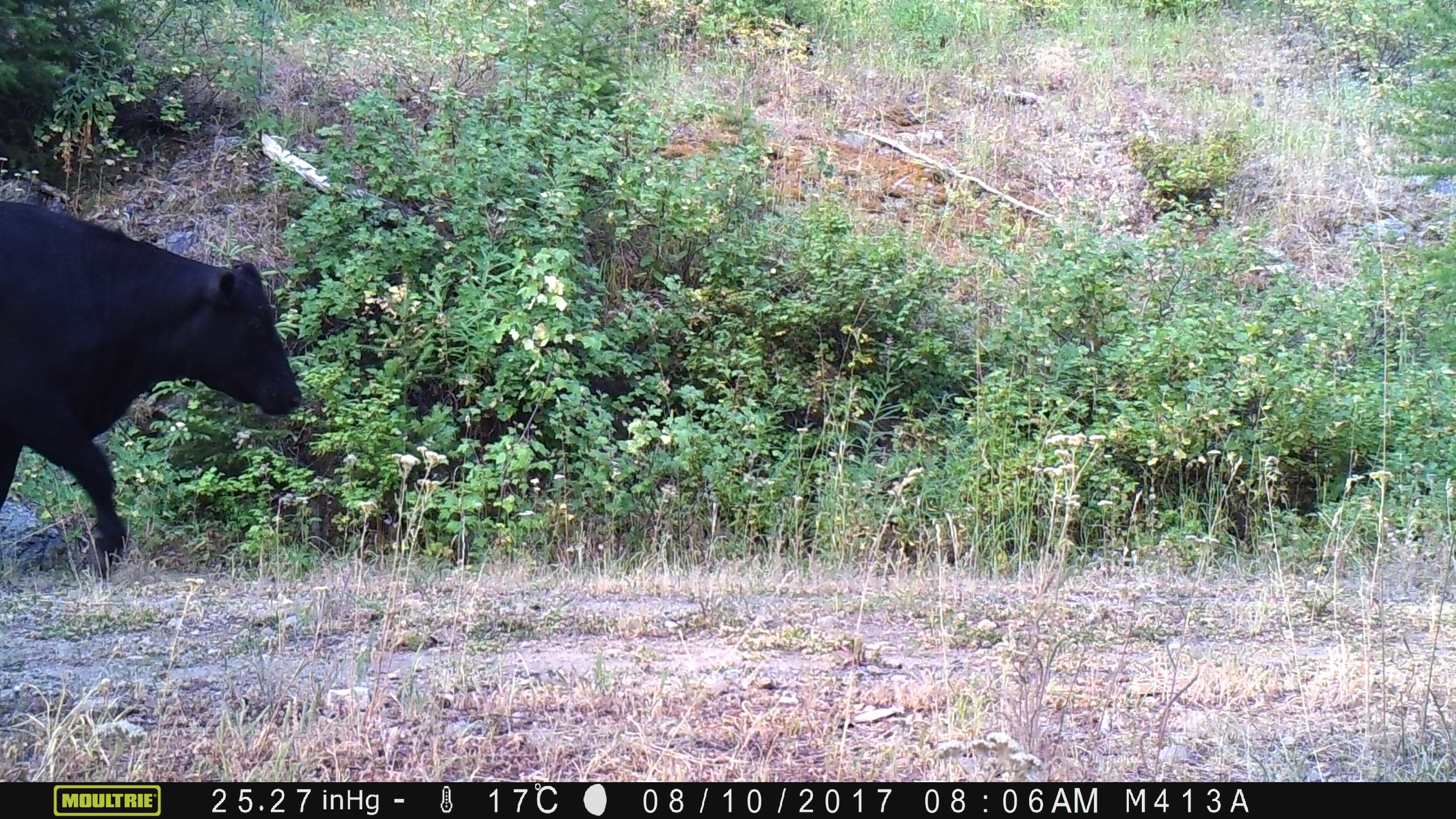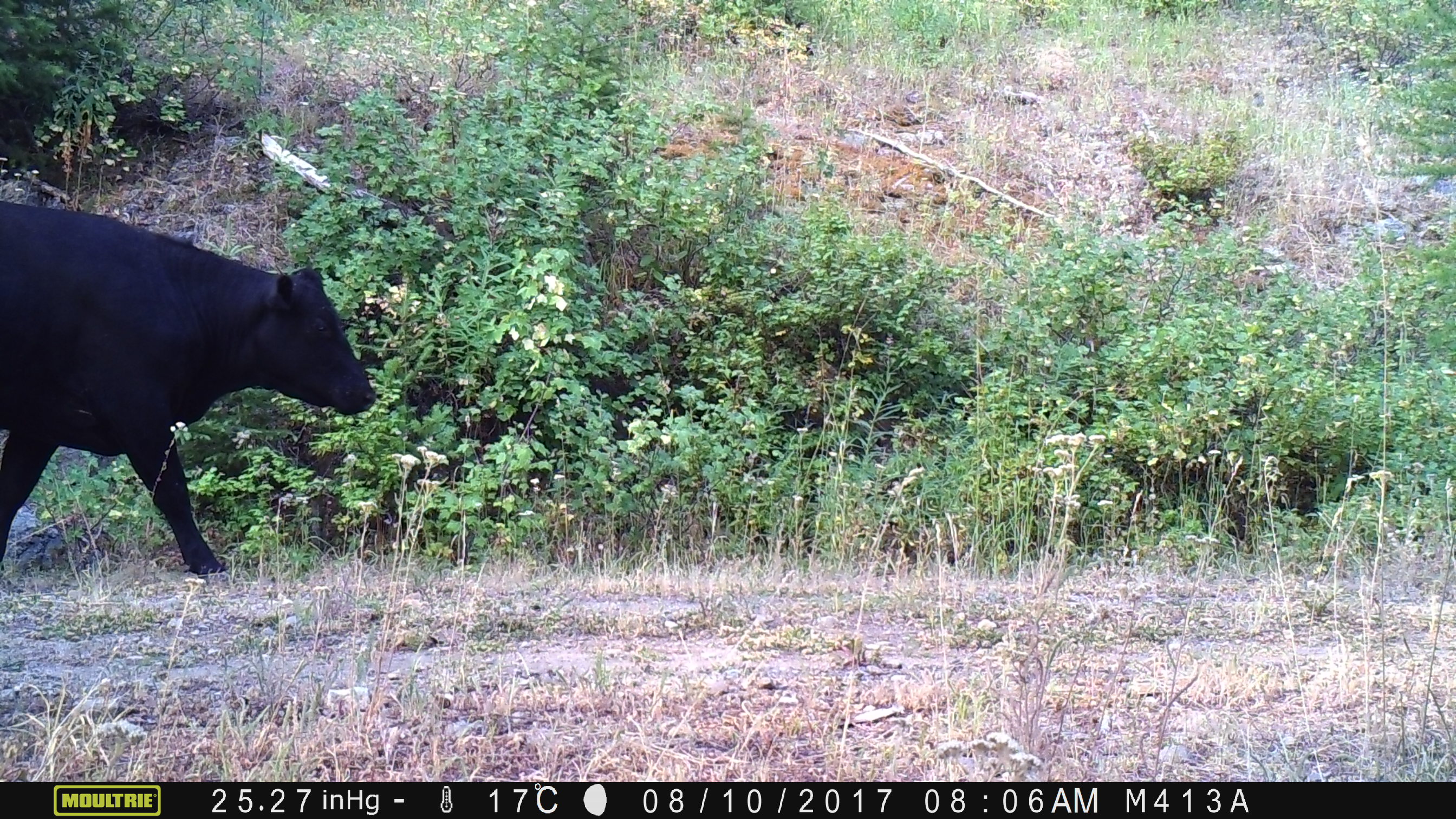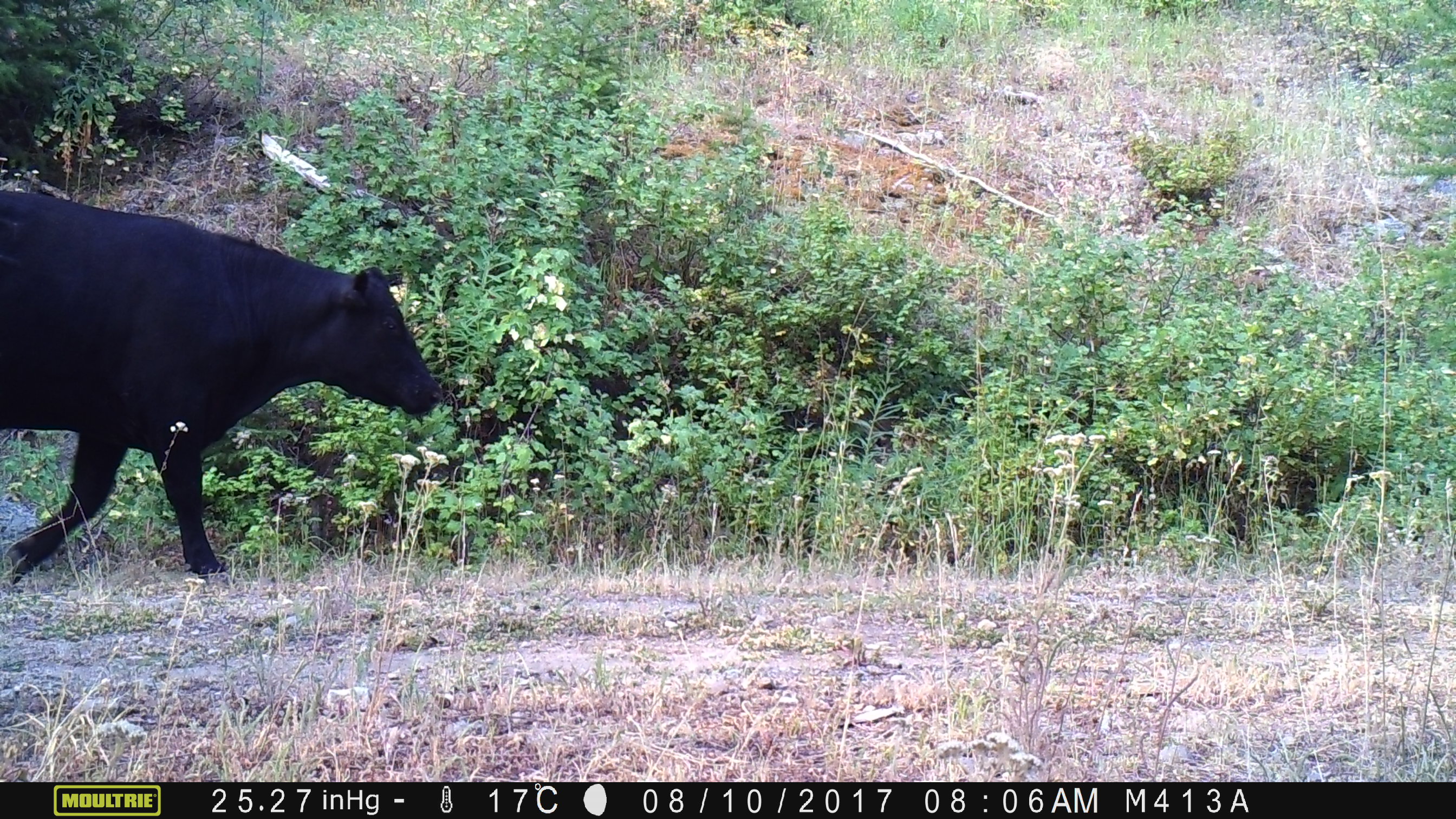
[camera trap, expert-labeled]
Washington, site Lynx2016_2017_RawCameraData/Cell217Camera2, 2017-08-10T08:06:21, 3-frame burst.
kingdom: Animalia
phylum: Chordata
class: Mammalia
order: Artiodactyla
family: Bovidae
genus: Bos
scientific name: Bos taurus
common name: domestic cattle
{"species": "domestic cattle (Bos taurus)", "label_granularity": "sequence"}